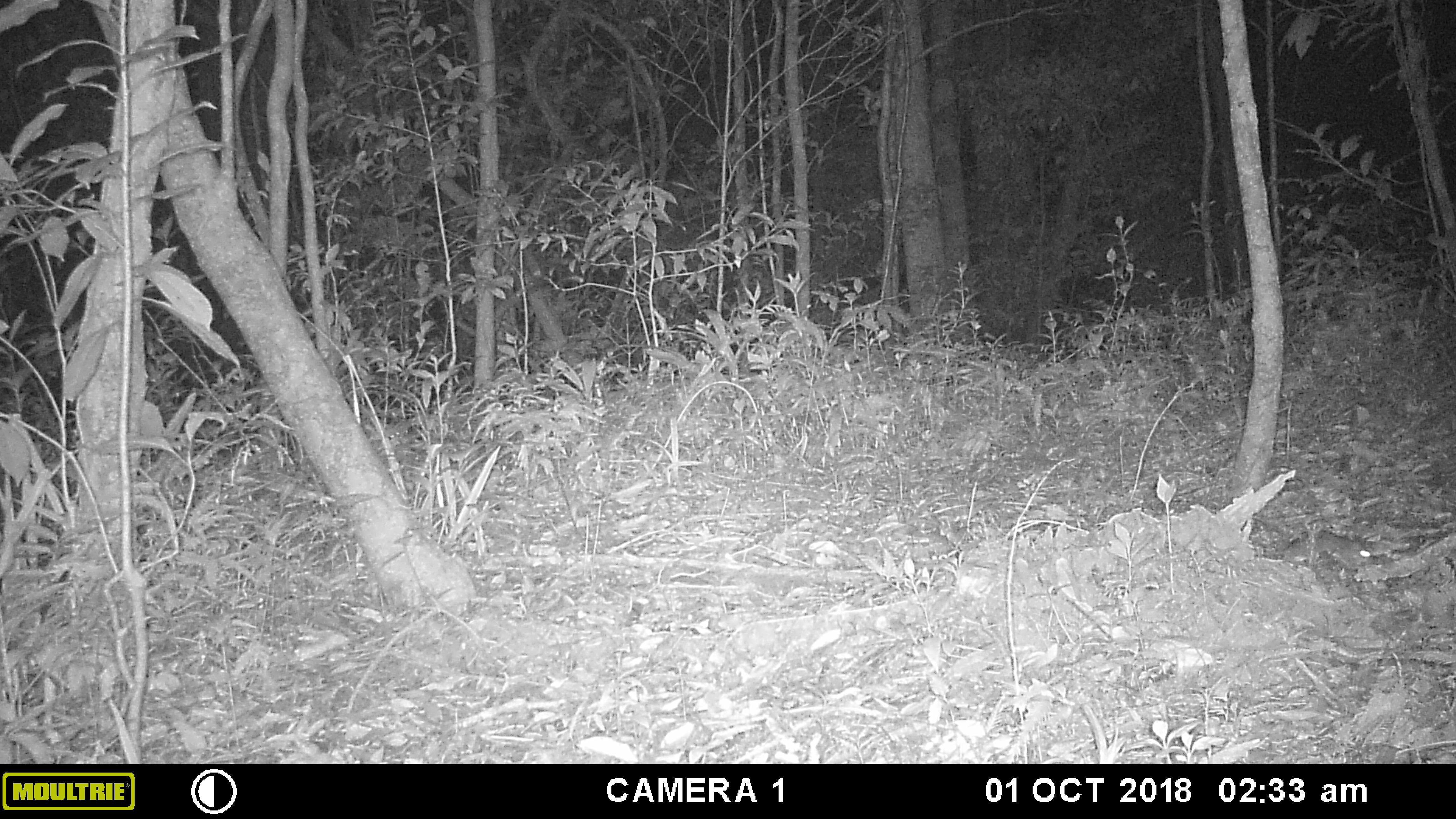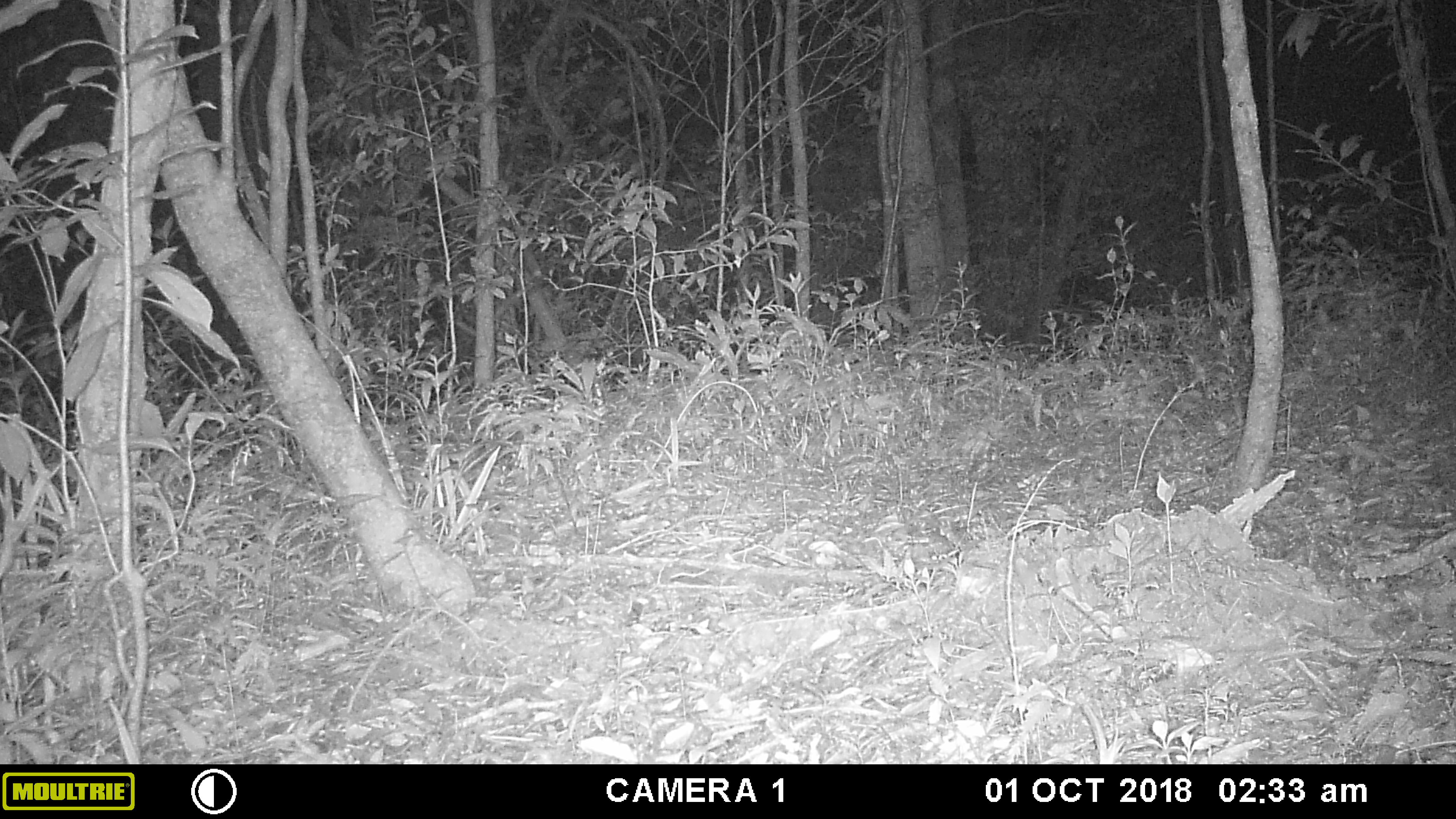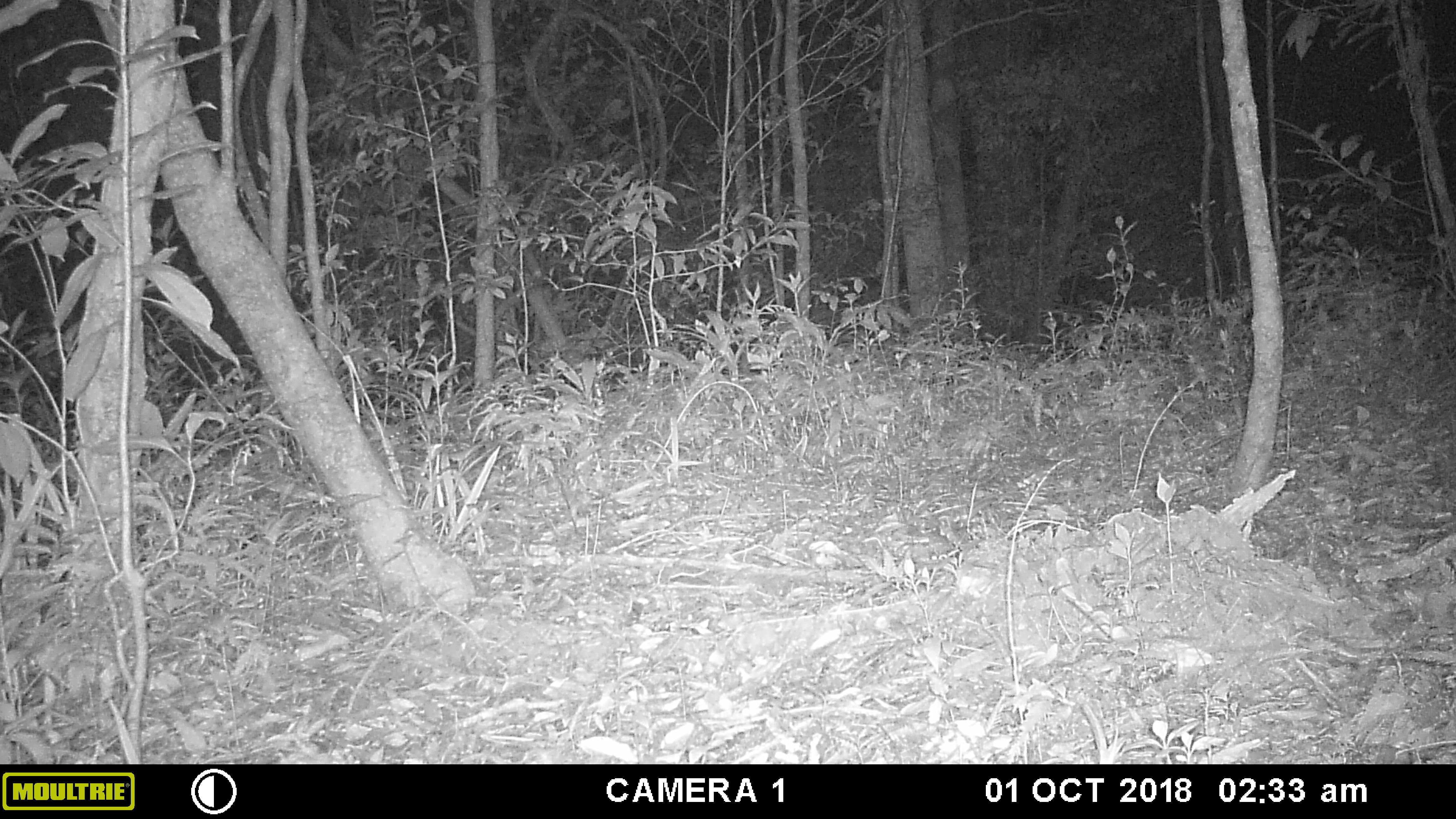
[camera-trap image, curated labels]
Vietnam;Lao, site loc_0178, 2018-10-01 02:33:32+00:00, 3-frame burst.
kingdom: Animalia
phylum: Chordata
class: Mammalia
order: Rodentia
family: Muridae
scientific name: Muridae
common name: old-world mice and rats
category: unidentified murid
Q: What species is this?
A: Unidentified murid (old-world mice and rats) (Muridae).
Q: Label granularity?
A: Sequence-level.